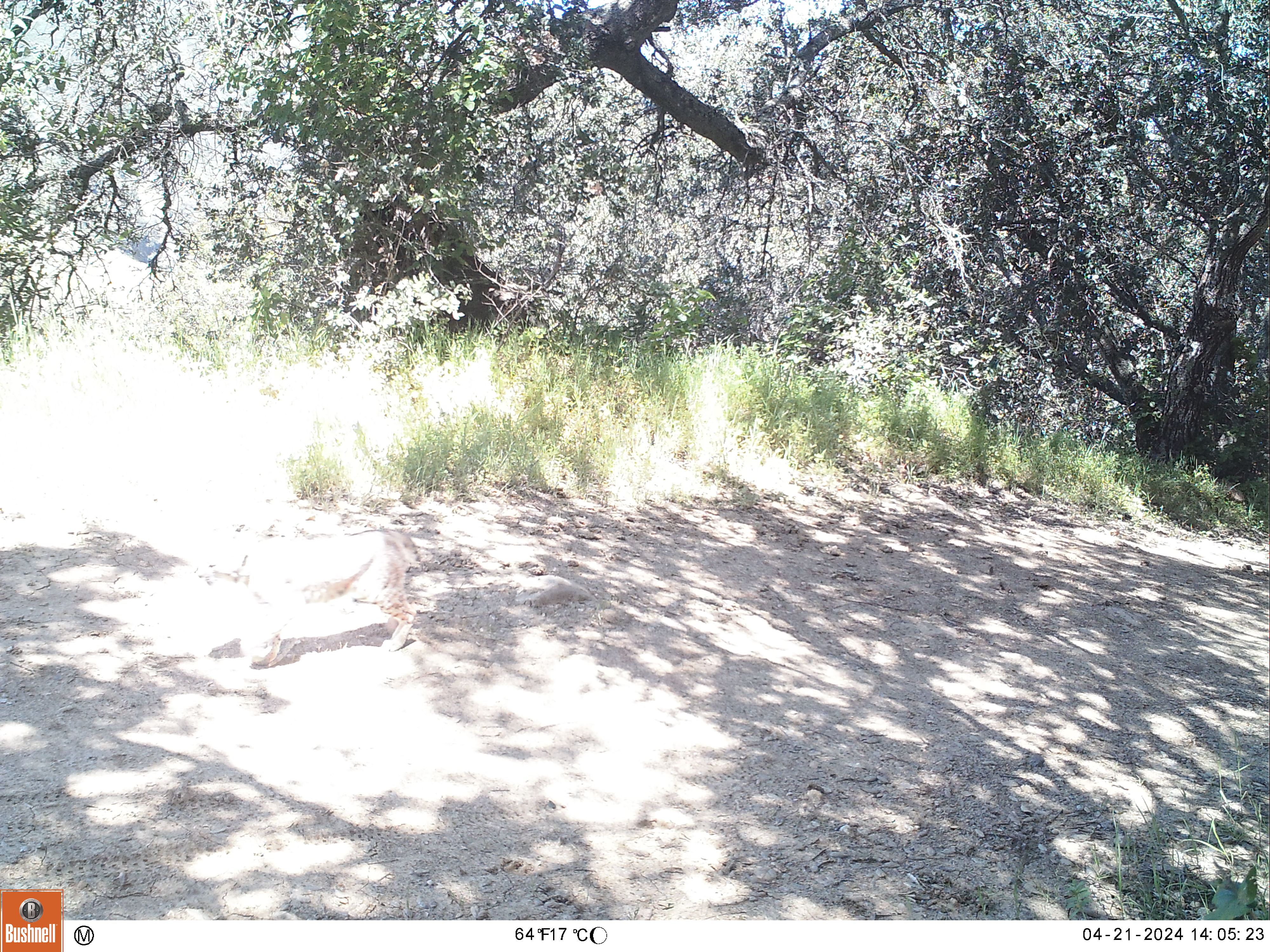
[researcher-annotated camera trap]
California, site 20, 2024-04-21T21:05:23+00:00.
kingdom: Animalia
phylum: Chordata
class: Mammalia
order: Carnivora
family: Felidae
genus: Lynx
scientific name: Lynx rufus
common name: bobcat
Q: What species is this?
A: Bobcat (Lynx rufus).